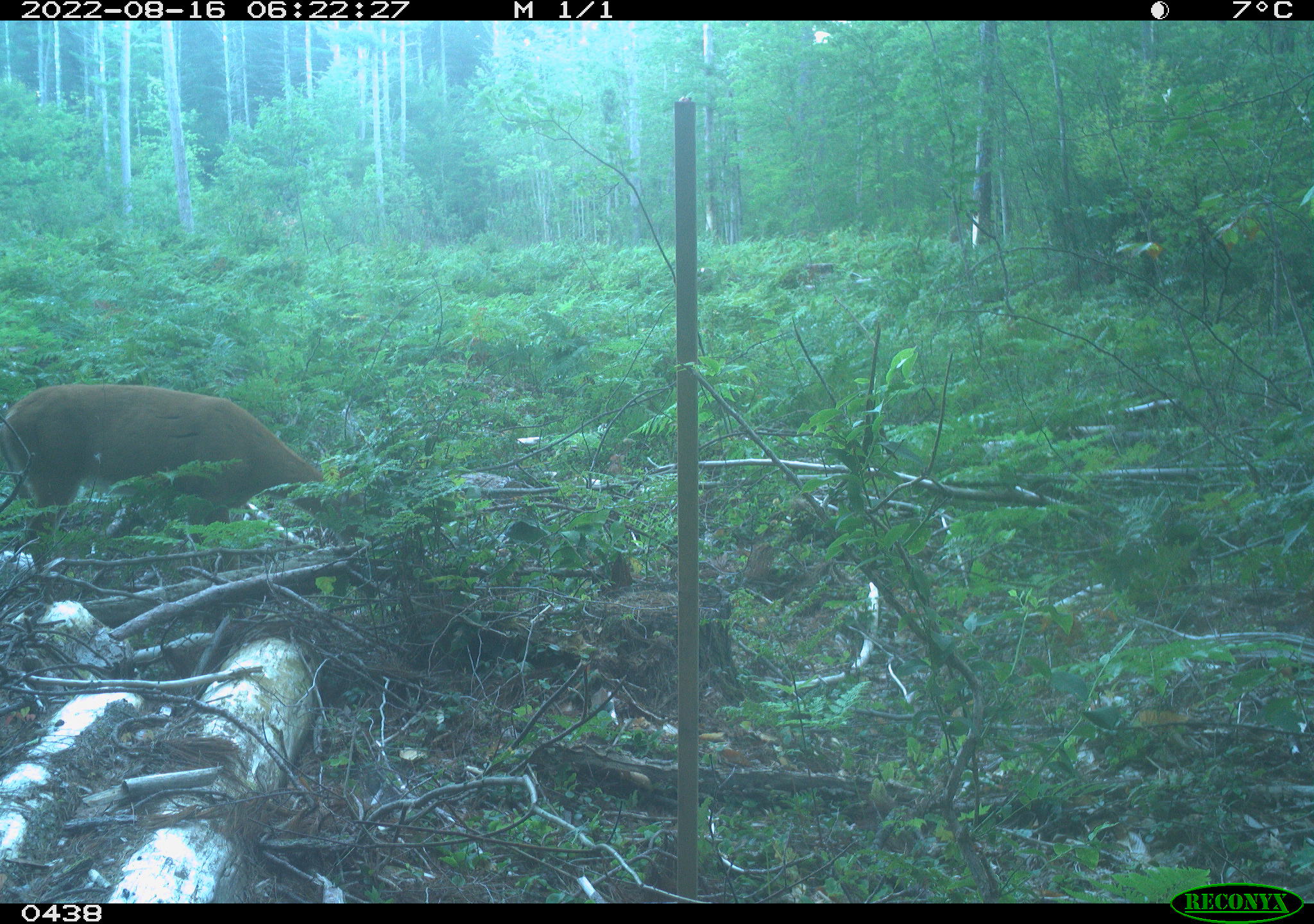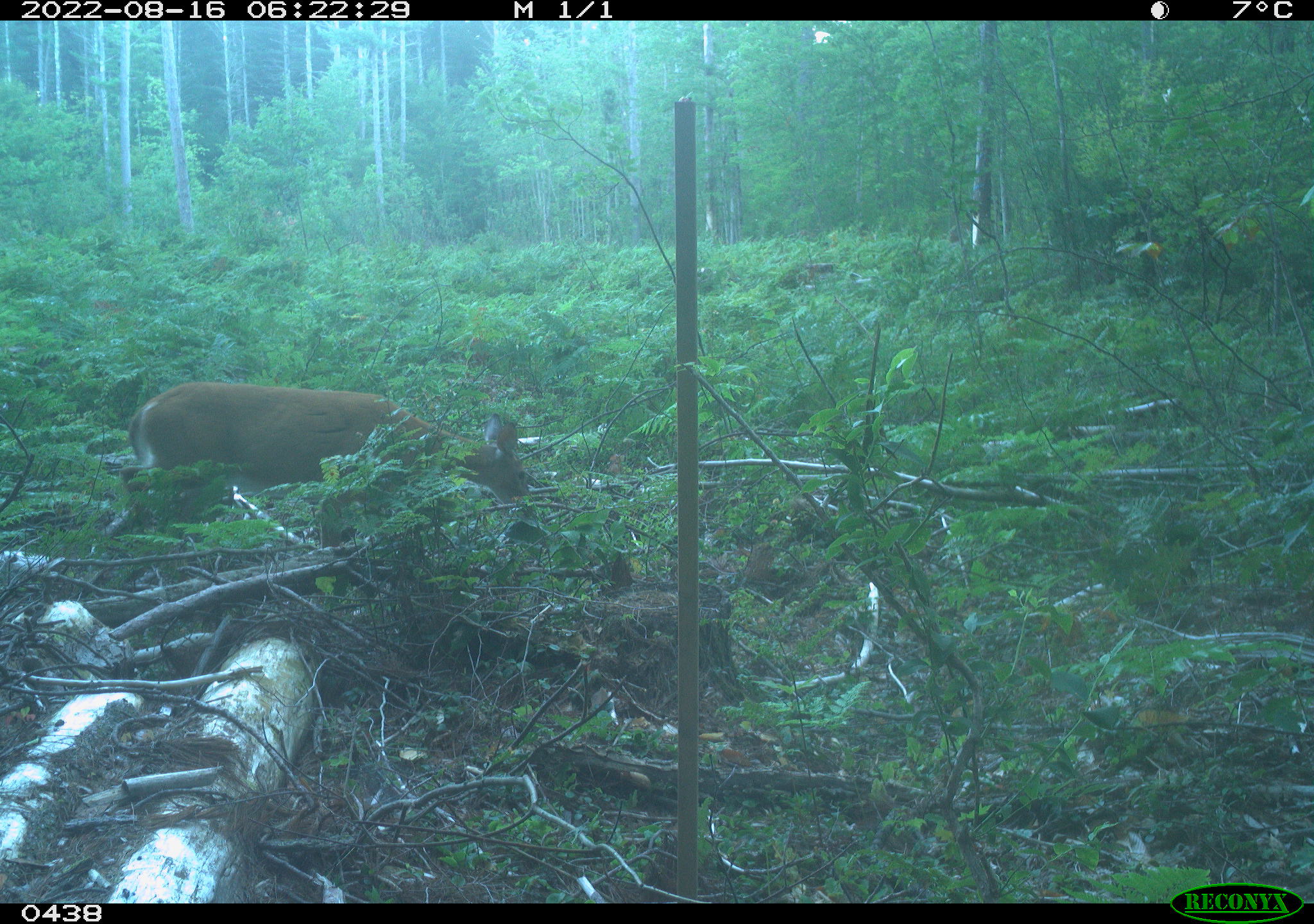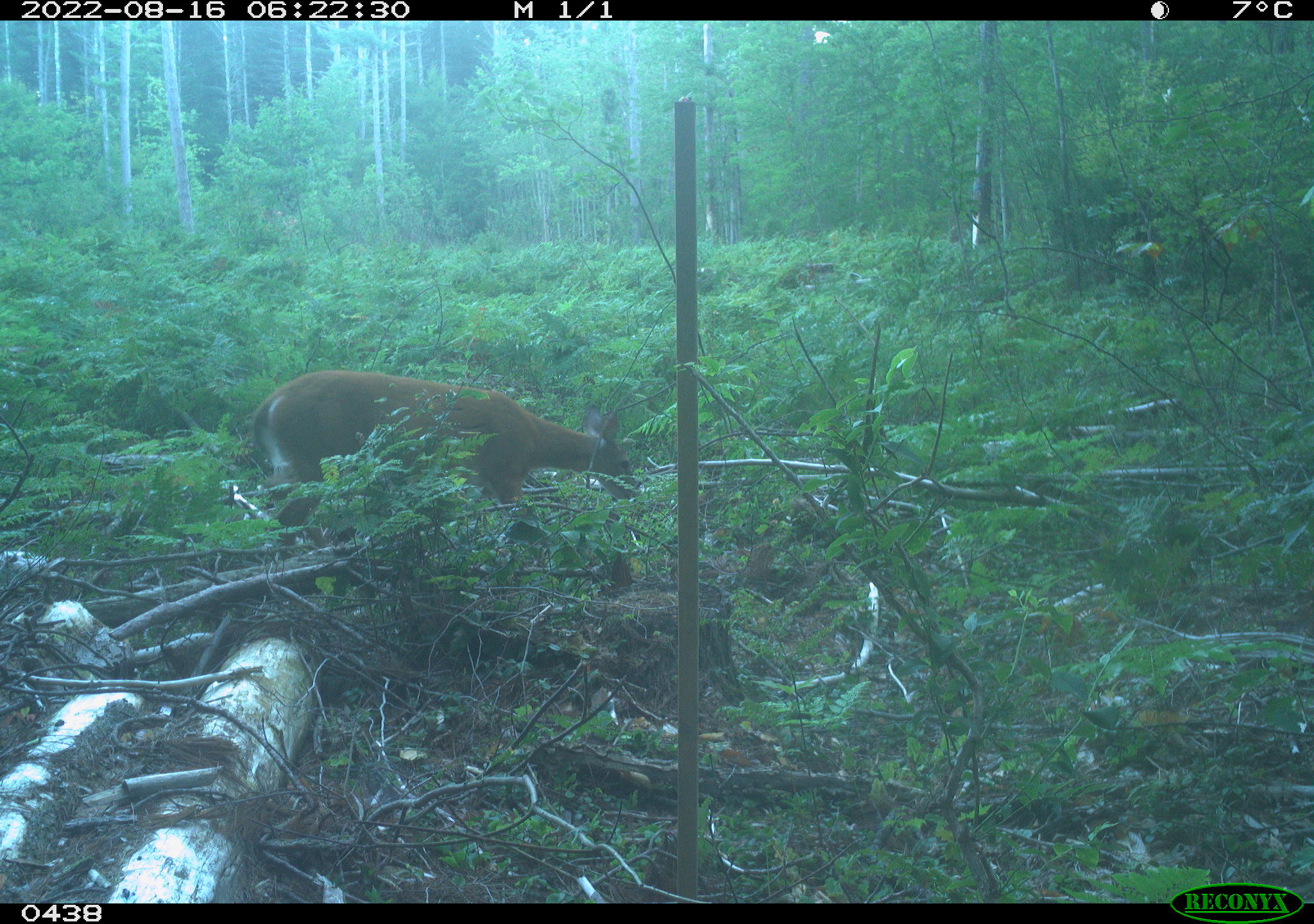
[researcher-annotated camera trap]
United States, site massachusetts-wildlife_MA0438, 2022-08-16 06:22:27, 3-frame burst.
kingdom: Animalia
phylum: Chordata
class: Mammalia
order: Artiodactyla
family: Cervidae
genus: Odocoileus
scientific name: Odocoileus virginianus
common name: white-tailed deer